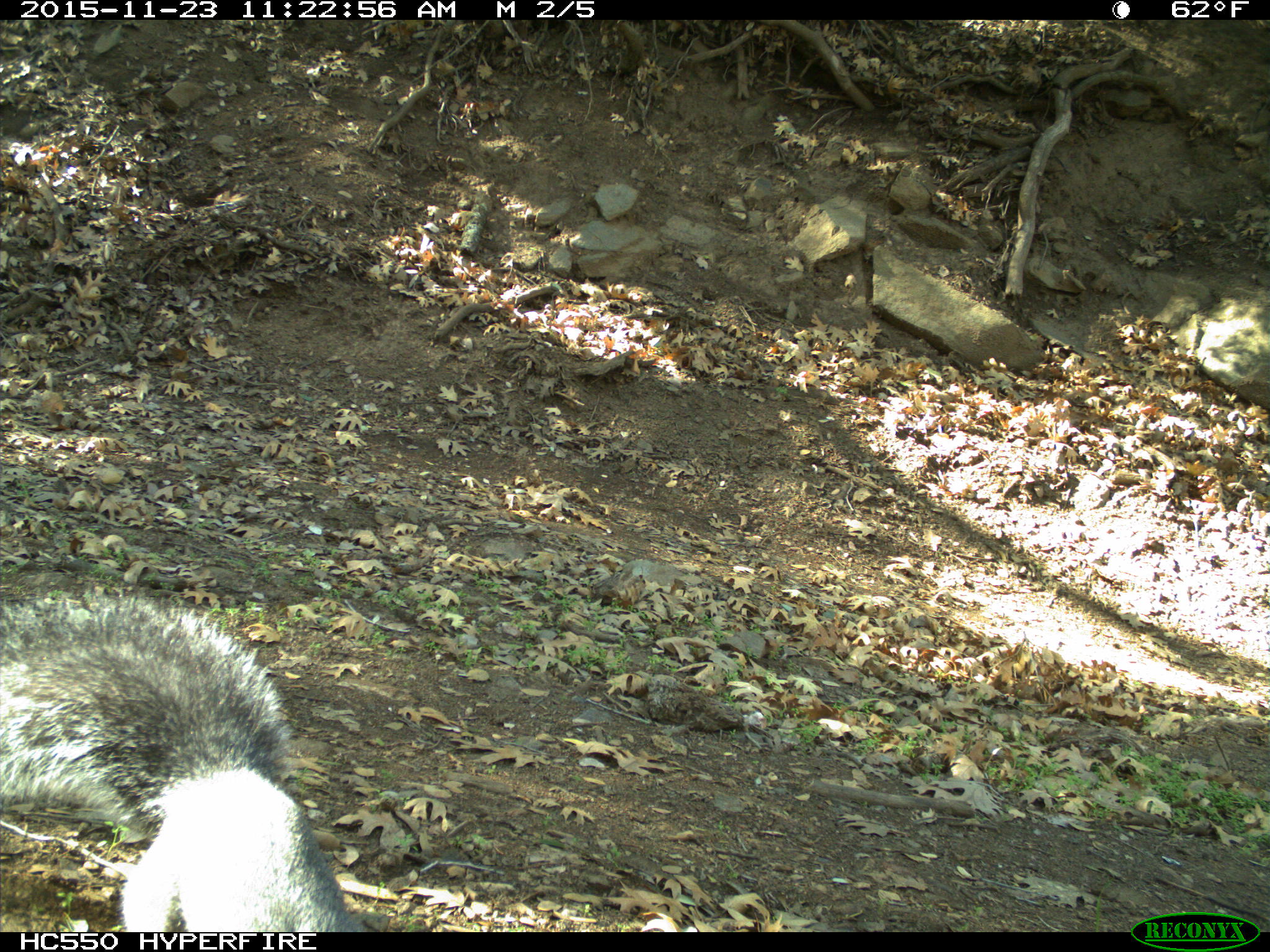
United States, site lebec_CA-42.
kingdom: Animalia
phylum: Chordata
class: Mammalia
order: Rodentia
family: Sciuridae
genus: Sciurus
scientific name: Sciurus carolinensis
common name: eastern gray squirrel